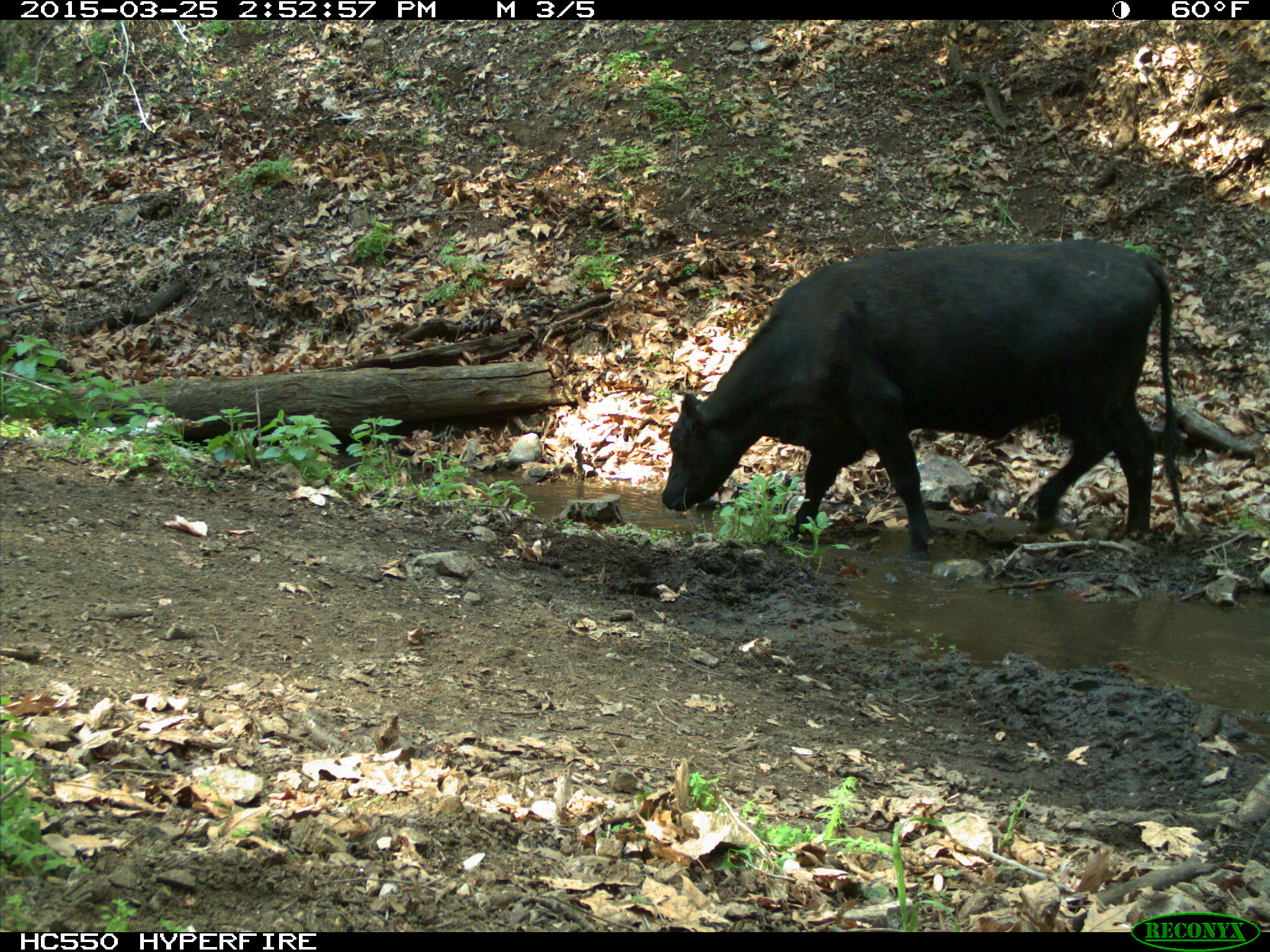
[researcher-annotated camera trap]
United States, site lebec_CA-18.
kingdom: Animalia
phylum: Chordata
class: Mammalia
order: Artiodactyla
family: Bovidae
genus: Bos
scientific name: Bos taurus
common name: domestic cow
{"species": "Bos taurus (domestic cow)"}